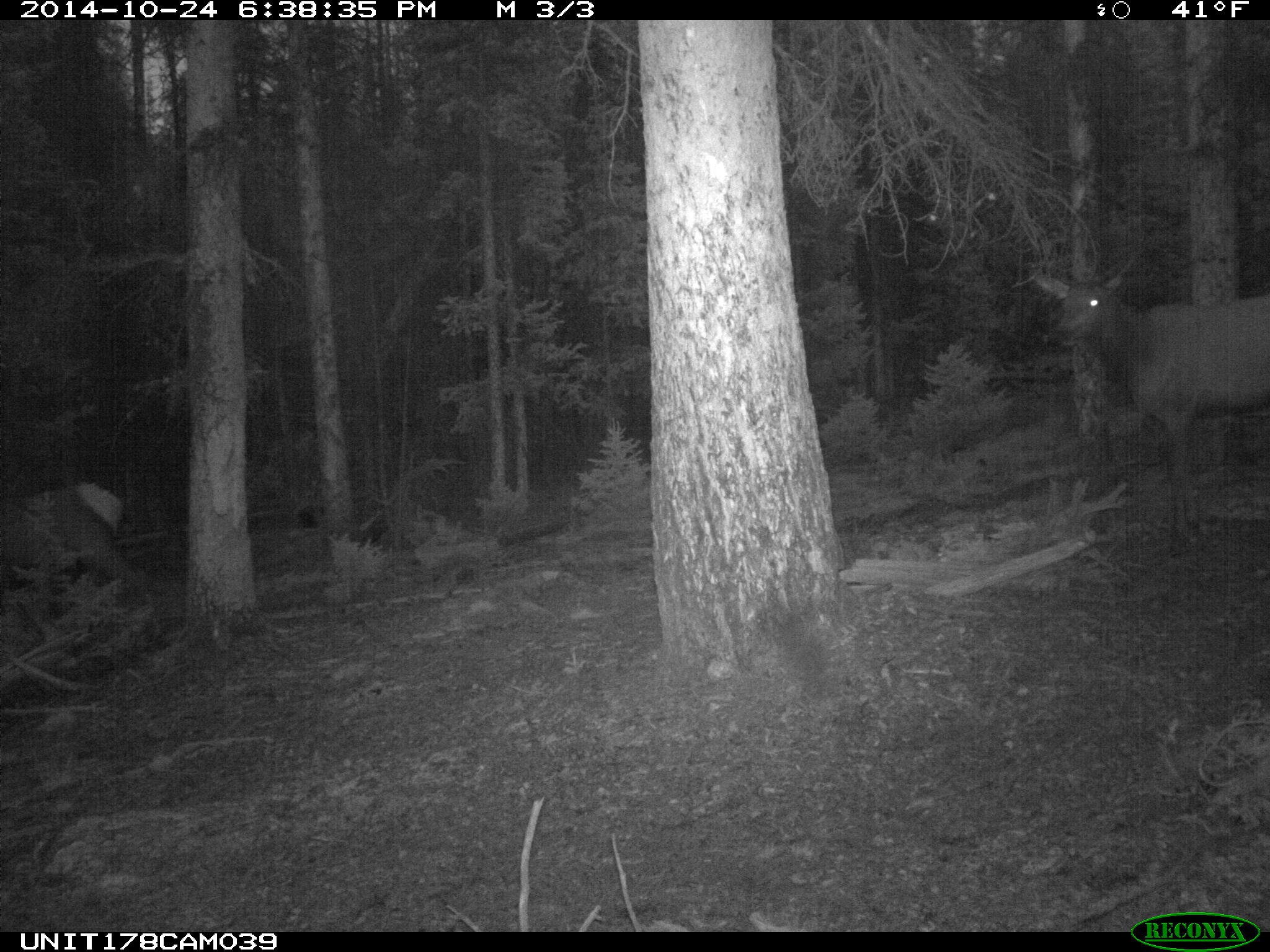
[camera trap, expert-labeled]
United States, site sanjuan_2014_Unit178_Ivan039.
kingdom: Animalia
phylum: Chordata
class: Mammalia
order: Artiodactyla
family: Cervidae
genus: Cervus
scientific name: Cervus elaphus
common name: red deer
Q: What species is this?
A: Cervus elaphus (red deer).